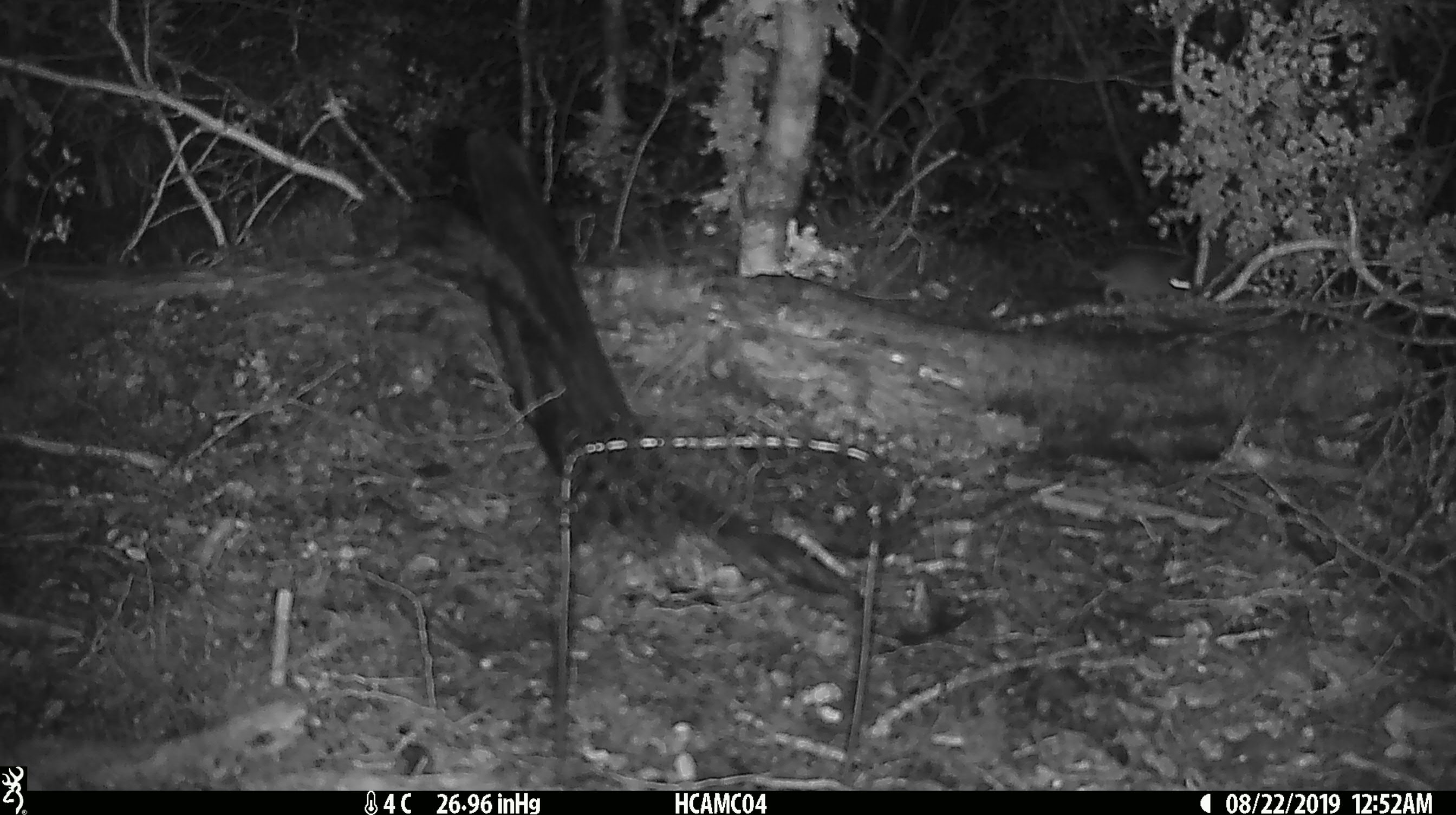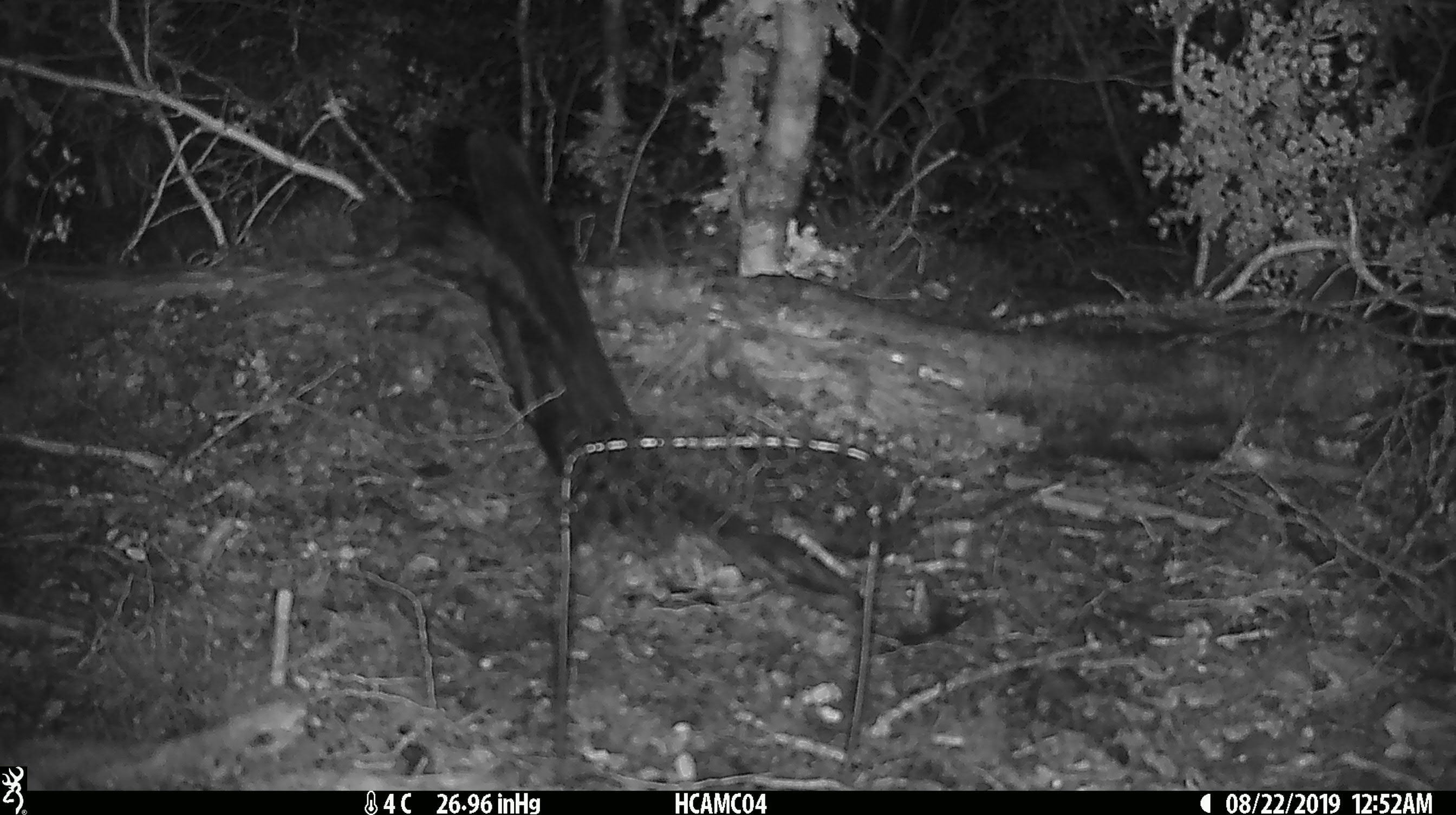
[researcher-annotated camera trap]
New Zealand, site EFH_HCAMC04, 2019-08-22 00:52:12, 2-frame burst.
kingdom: Animalia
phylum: Chordata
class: Mammalia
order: Rodentia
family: Muridae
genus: Mus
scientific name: Mus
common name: mouse